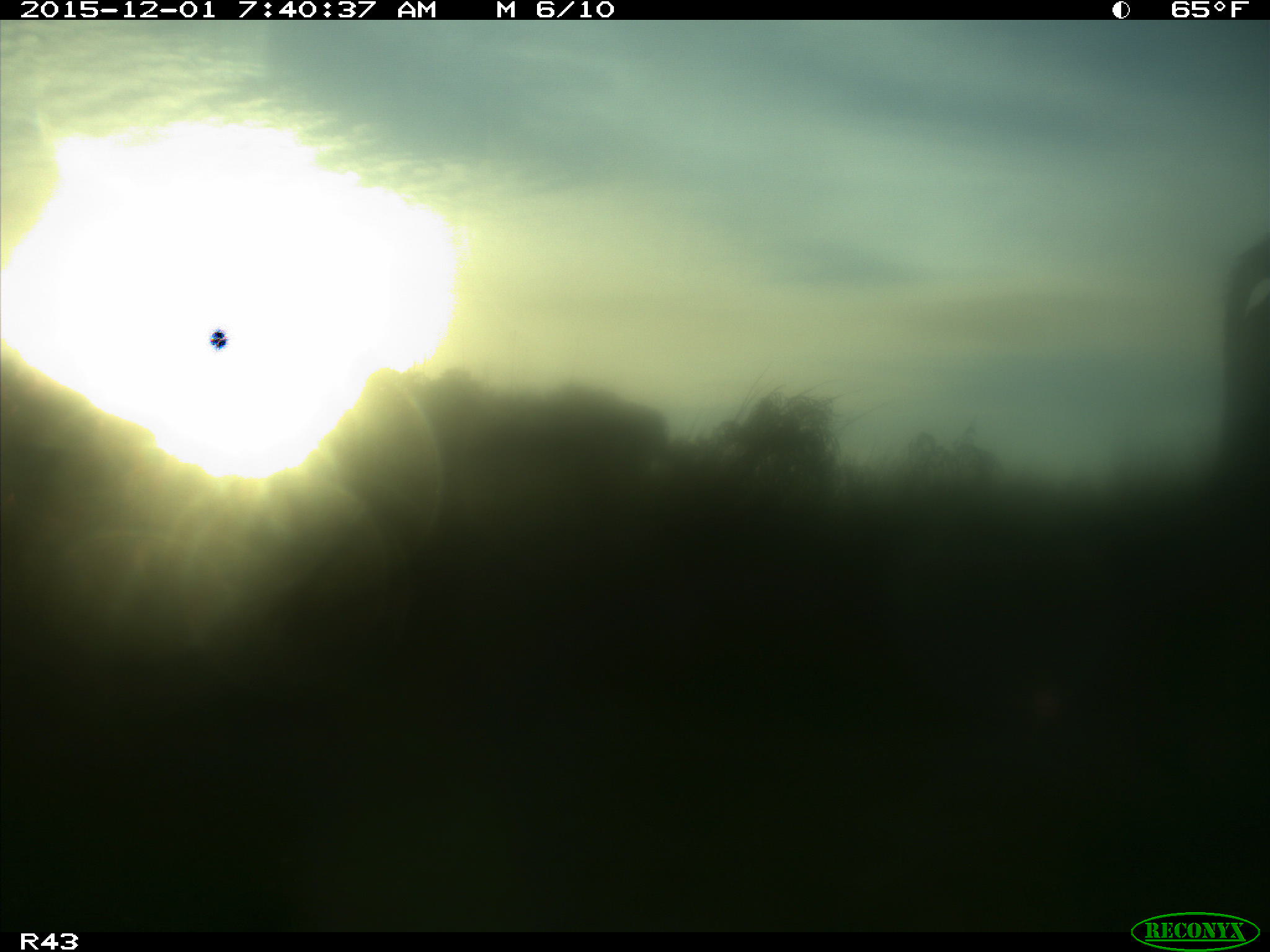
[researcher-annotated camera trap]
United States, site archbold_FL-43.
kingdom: Animalia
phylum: Chordata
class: Mammalia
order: Artiodactyla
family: Bovidae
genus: Bos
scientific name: Bos taurus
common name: domestic cow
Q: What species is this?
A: Bos taurus (domestic cow).